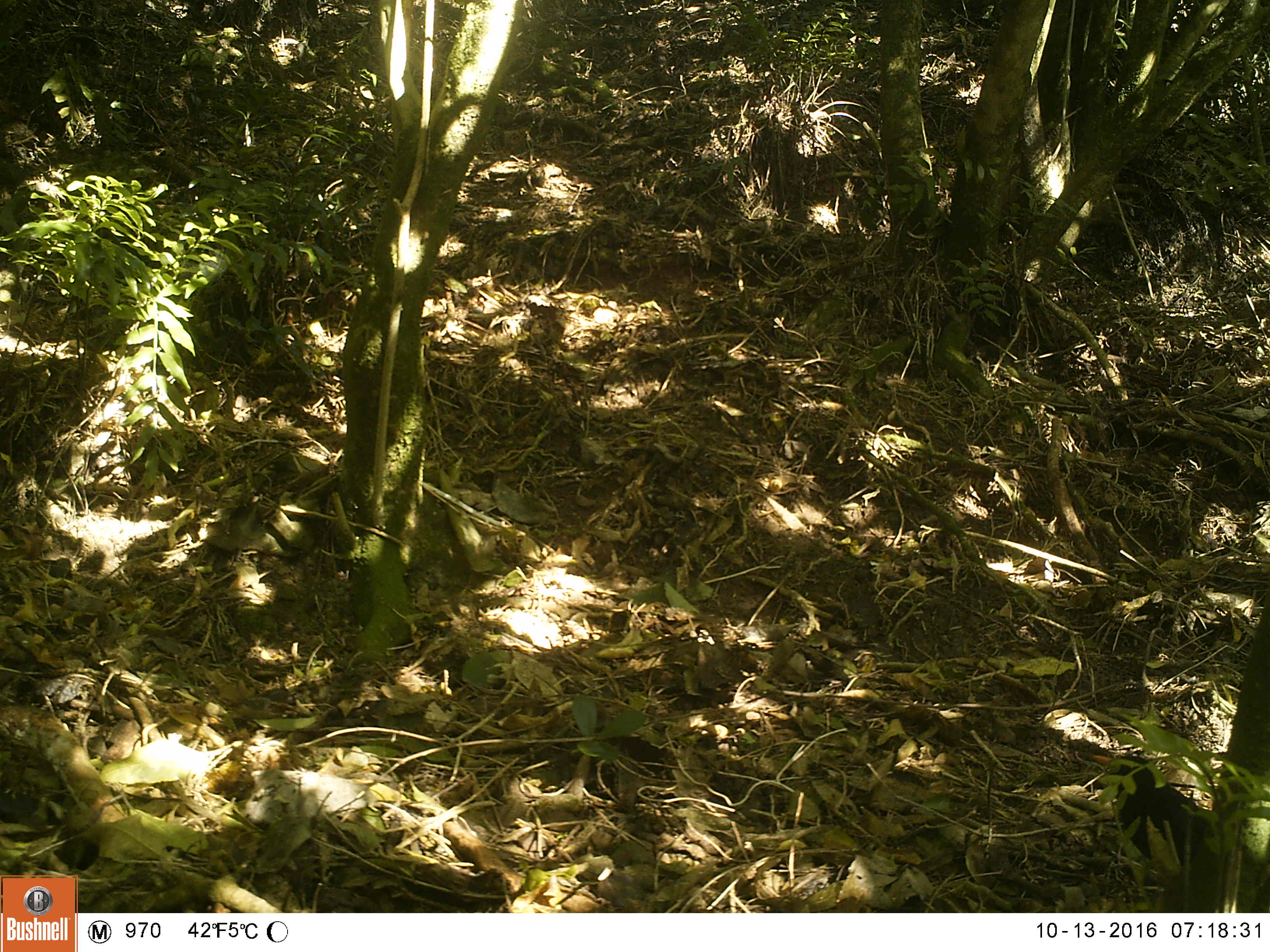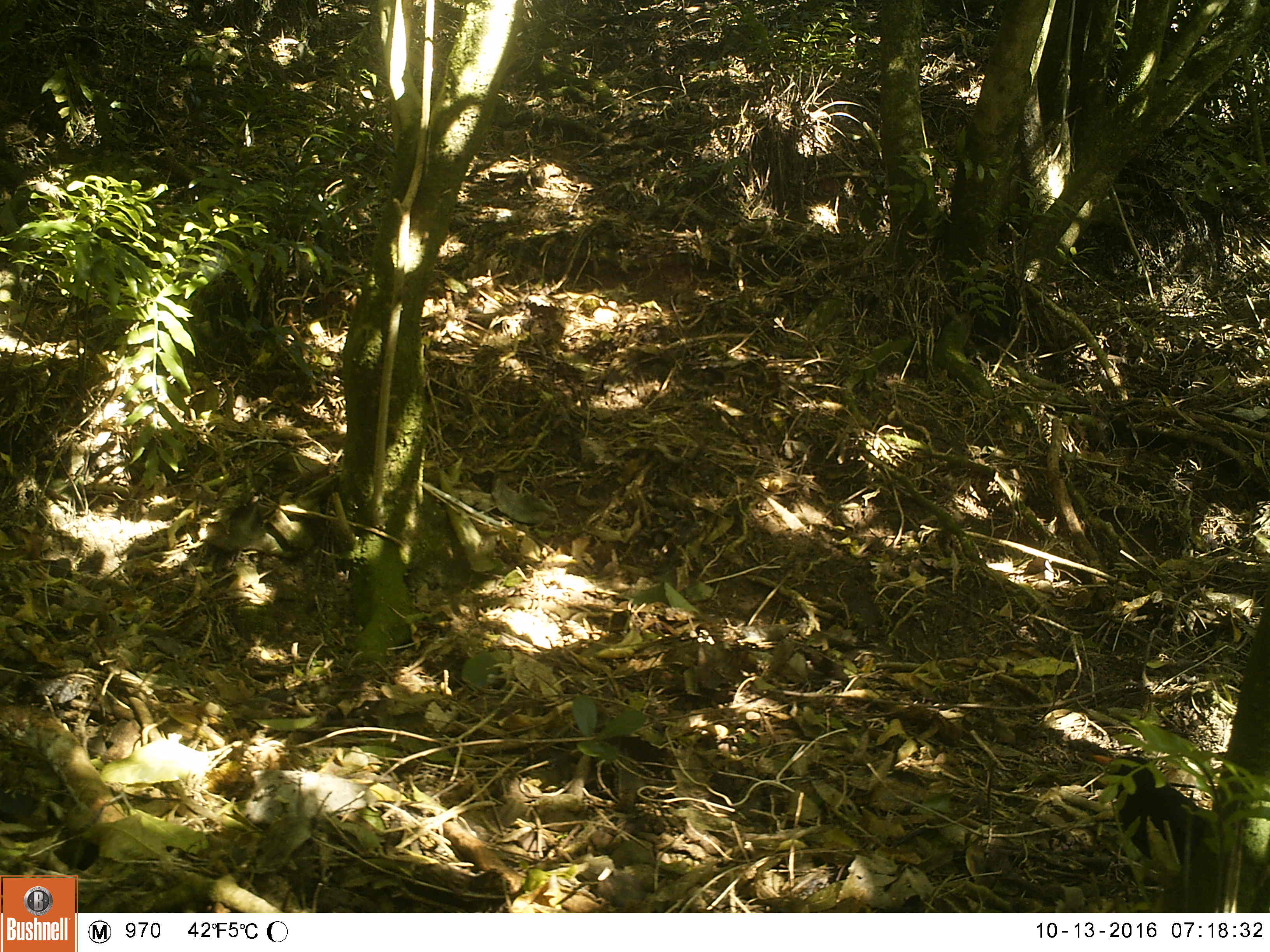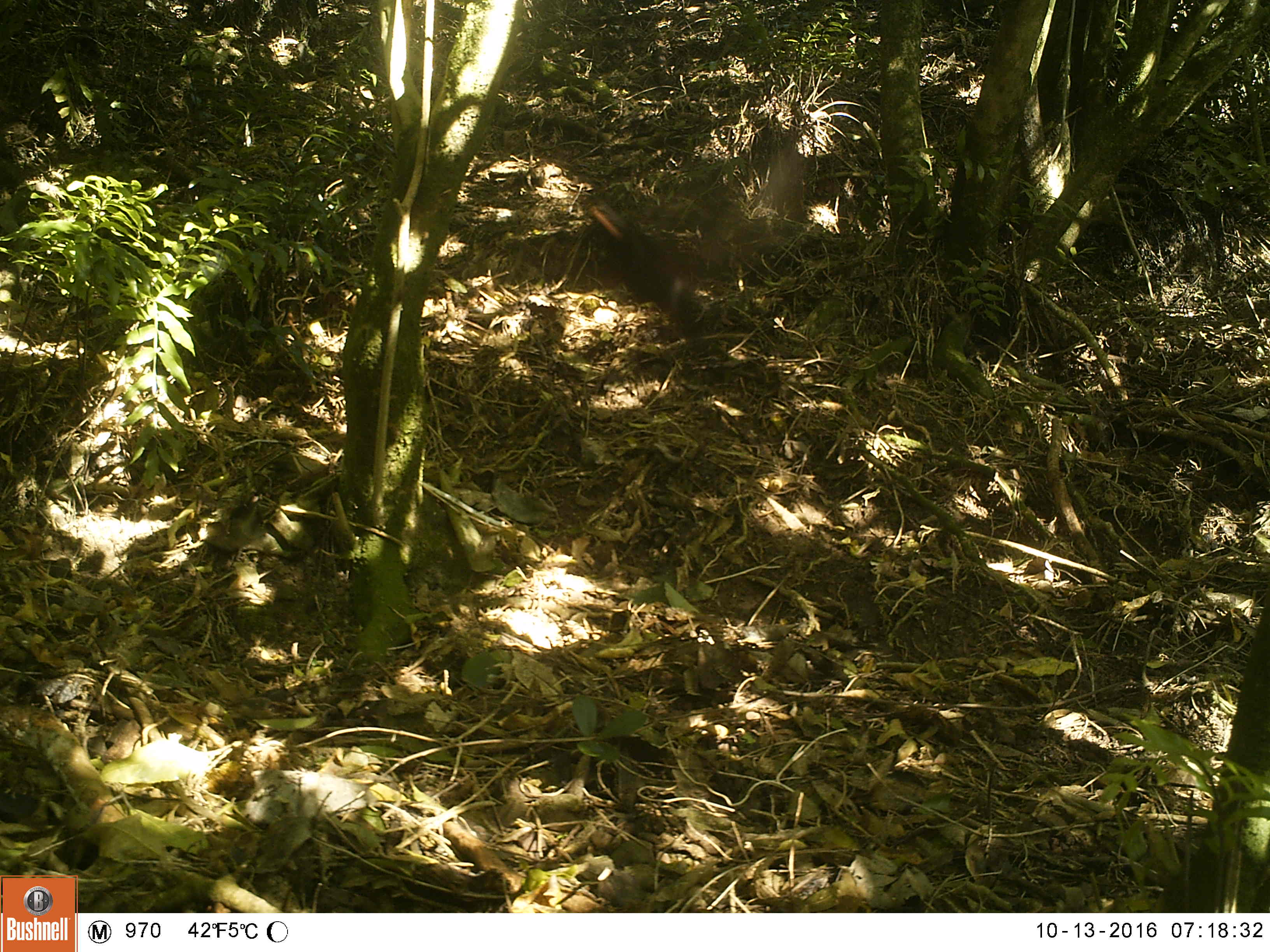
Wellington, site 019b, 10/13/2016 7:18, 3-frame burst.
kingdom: Animalia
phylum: Chordata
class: Aves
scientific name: Aves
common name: bird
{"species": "bird (Aves)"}